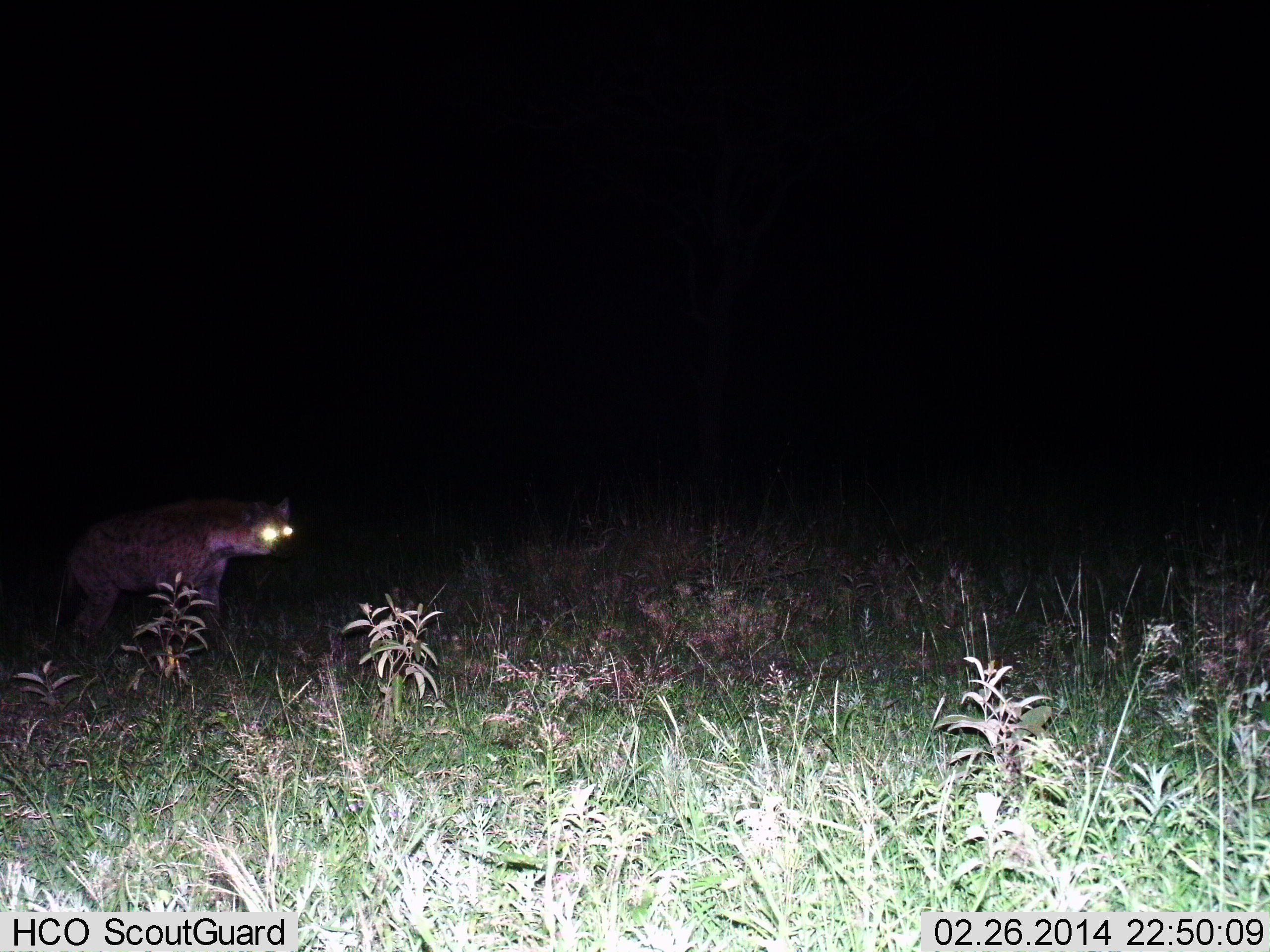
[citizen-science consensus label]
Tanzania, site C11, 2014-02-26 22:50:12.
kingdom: Animalia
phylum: Chordata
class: Mammalia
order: Carnivora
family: Hyaenidae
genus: Crocuta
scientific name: Crocuta crocuta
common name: spotted hyena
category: hyenaspotted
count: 1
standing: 70%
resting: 0%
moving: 30%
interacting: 0%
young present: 0%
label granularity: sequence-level